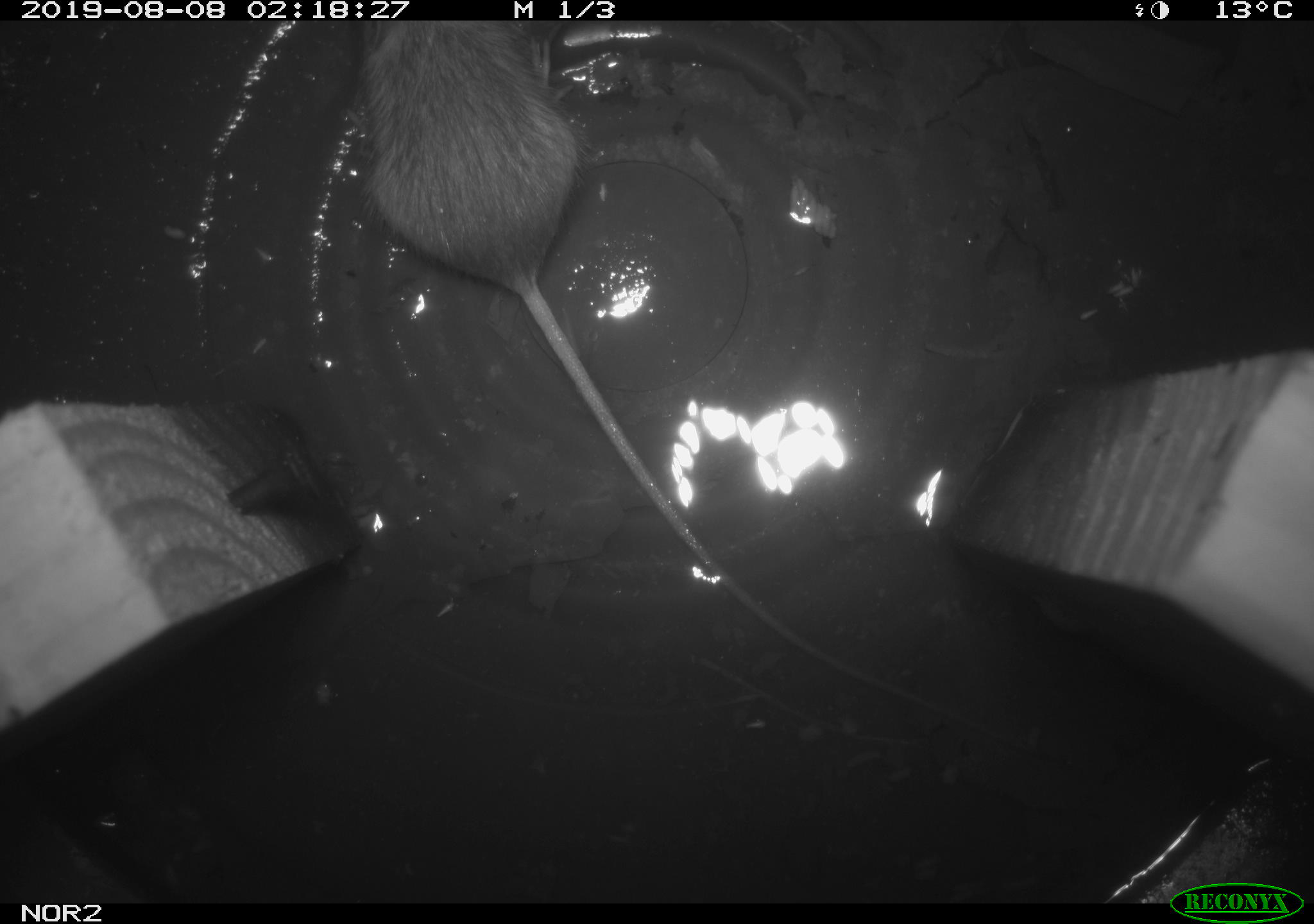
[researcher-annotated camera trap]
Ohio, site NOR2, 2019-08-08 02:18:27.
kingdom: Animalia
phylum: Chordata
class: Mammalia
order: Rodentia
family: Zapodidae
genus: Napaeozapus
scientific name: Napaeozapus insignis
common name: woodland jumping mouse